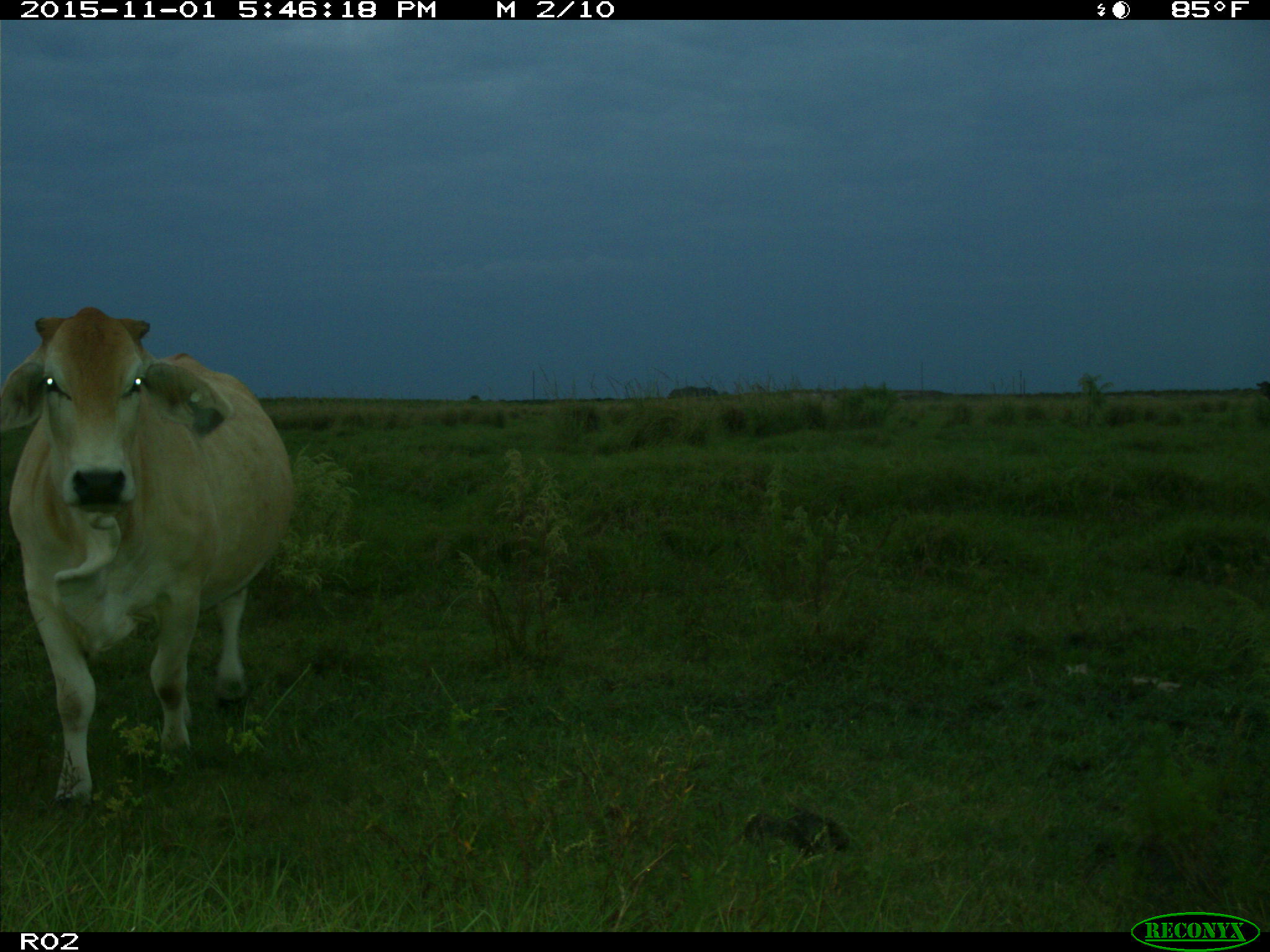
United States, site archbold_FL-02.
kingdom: Animalia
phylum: Chordata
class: Mammalia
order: Artiodactyla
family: Bovidae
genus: Bos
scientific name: Bos taurus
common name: domestic cow